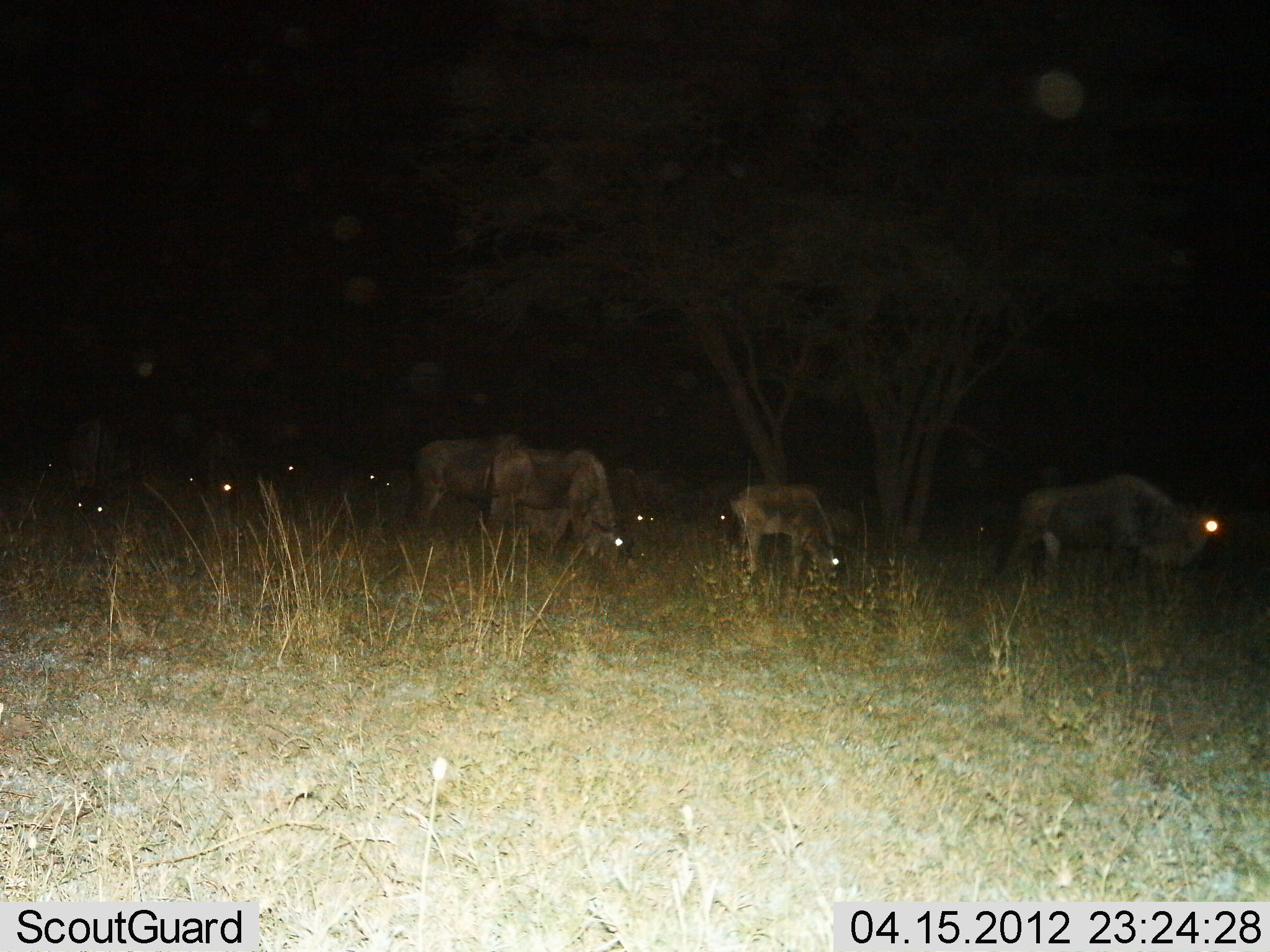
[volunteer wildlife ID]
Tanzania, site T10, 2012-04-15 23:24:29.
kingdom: Animalia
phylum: Chordata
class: Mammalia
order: Artiodactyla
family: Bovidae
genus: Connochaetes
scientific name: Connochaetes taurinus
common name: blue wildebeest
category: wildebeest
Wildebeest (blue wildebeest) (Connochaetes taurinus), count 9. Behavior (volunteer vote fractions): standing 53%, resting 11%, moving 0%, interacting 0%. Young present (vote fraction): 32%. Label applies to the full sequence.